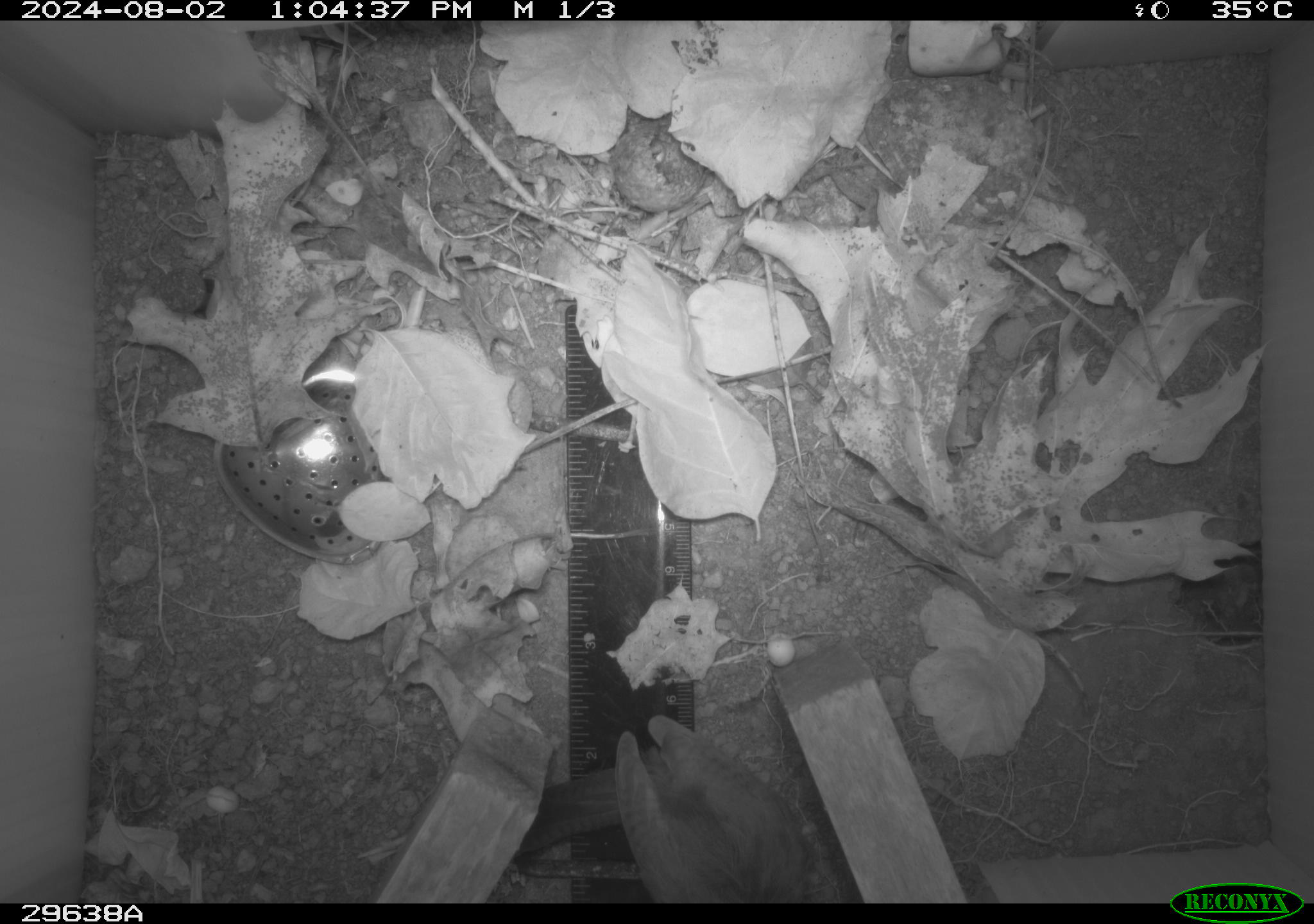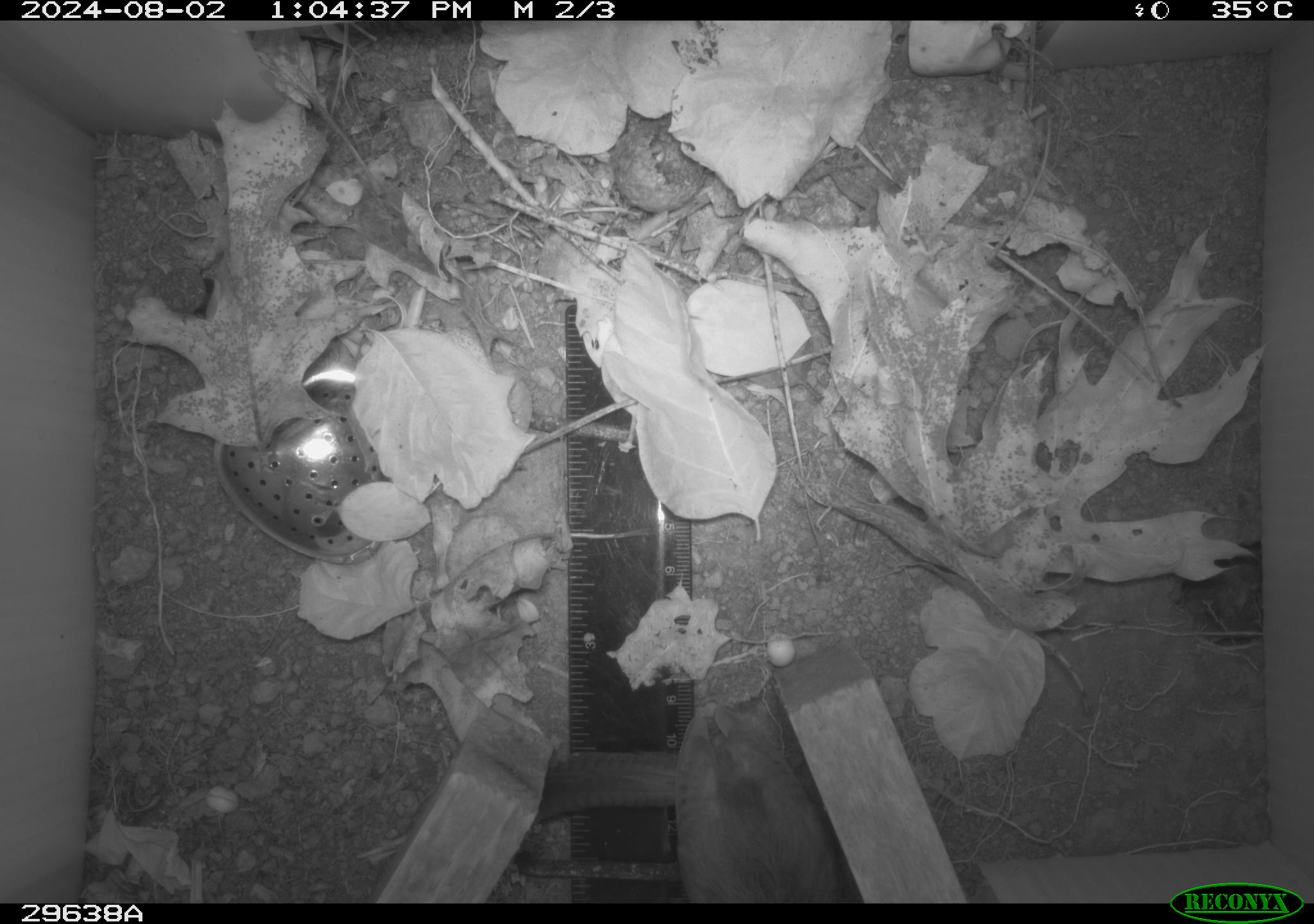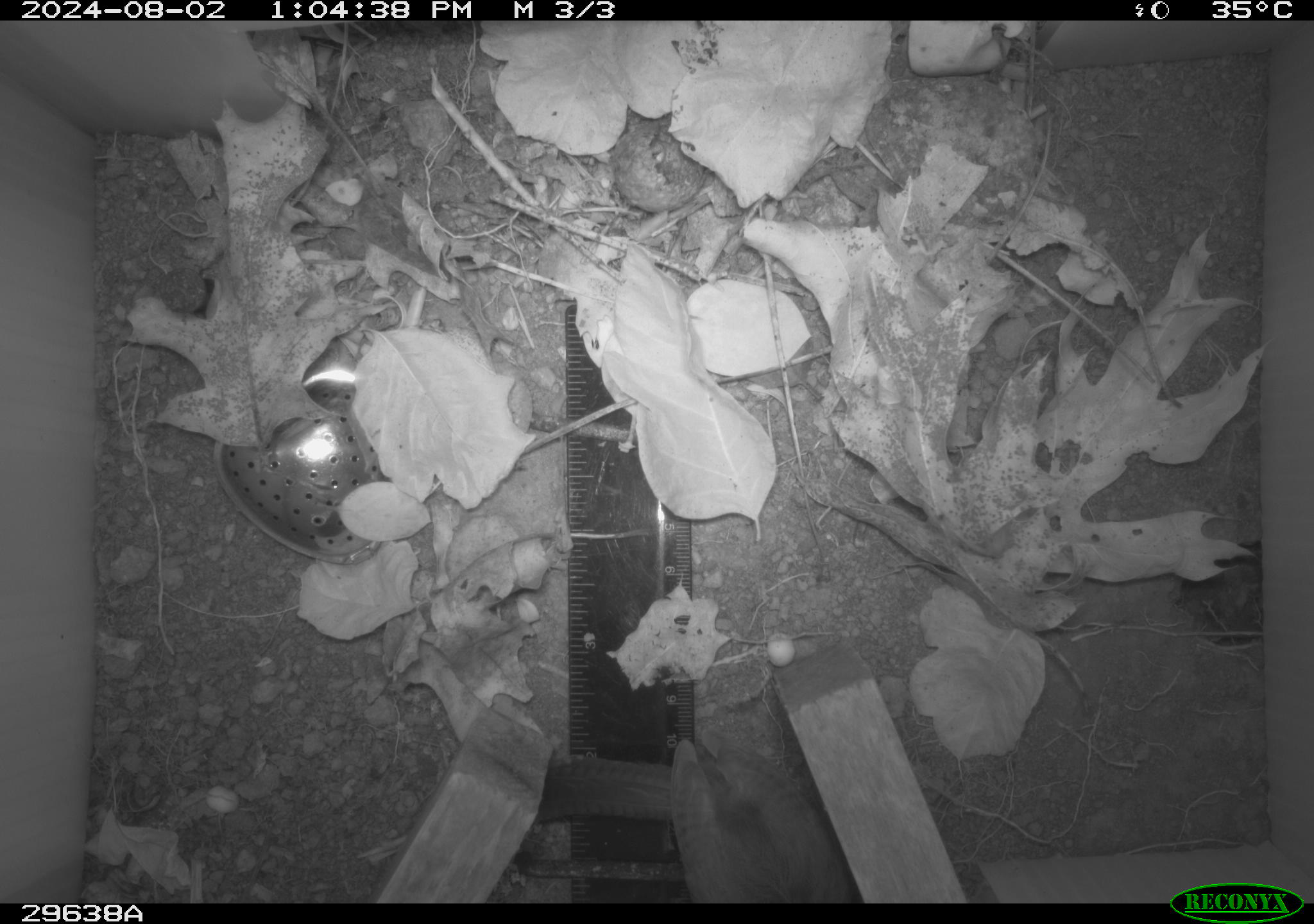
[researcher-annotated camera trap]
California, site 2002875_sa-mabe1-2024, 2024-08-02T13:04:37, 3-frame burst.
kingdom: Animalia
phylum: Chordata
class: Aves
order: Passeriformes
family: Troglodytidae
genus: Thryomanes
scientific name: Thryomanes bewickii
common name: bewick's wren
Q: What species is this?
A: Bewick's wren (Thryomanes bewickii).